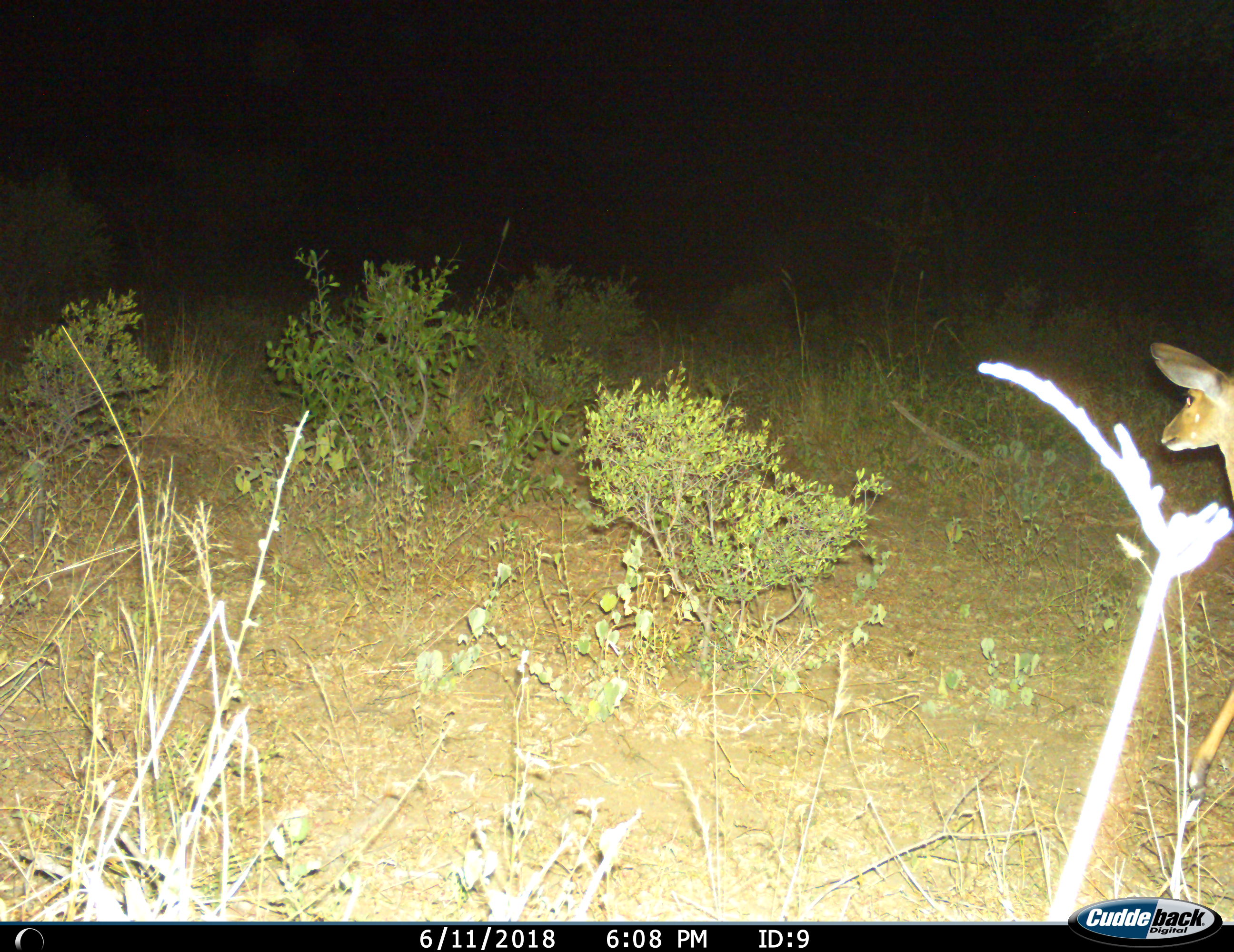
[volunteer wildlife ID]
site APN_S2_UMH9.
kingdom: Animalia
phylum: Chordata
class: Mammalia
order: Artiodactyla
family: Bovidae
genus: Aepyceros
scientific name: Aepyceros melampus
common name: impala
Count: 1.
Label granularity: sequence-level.